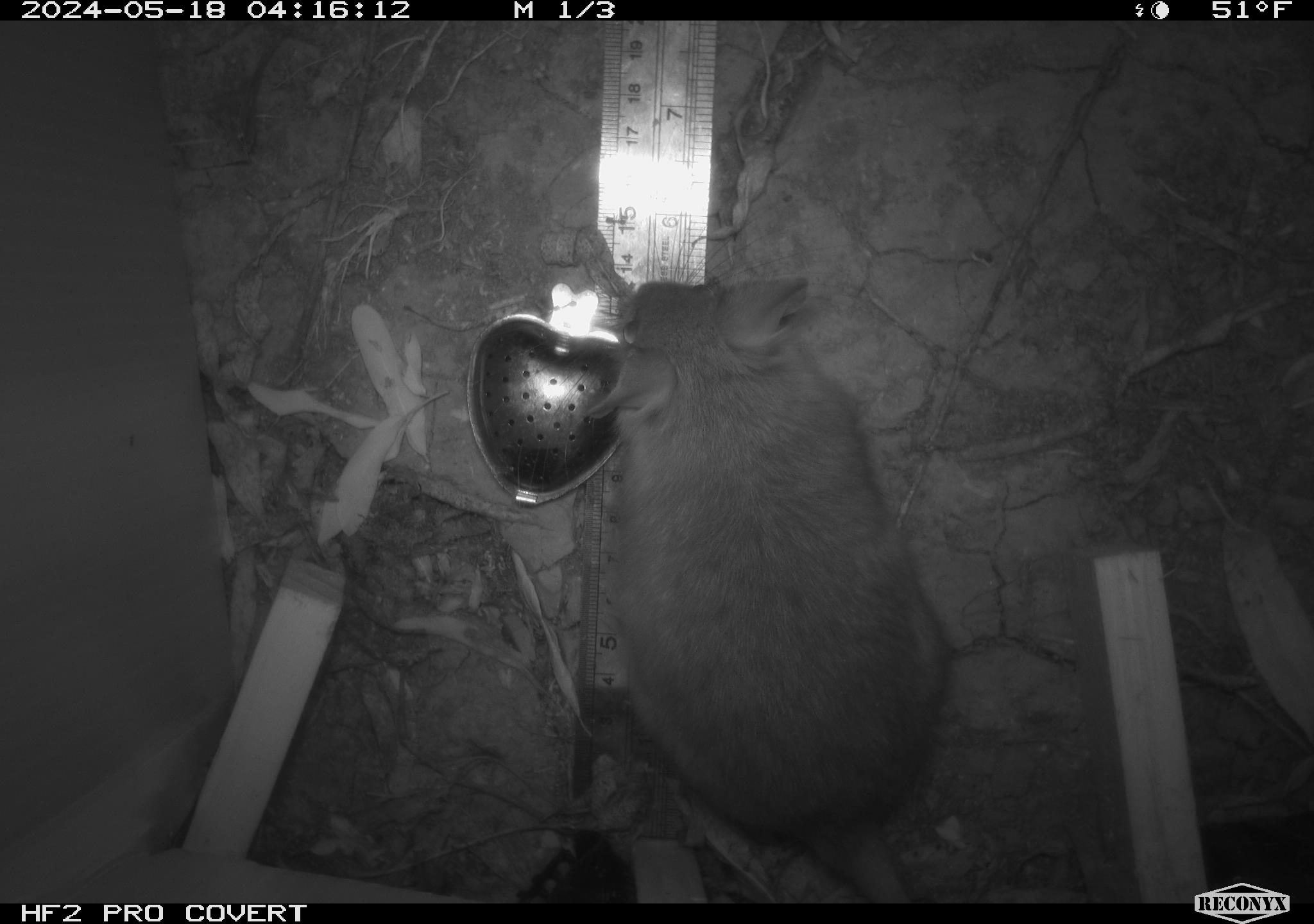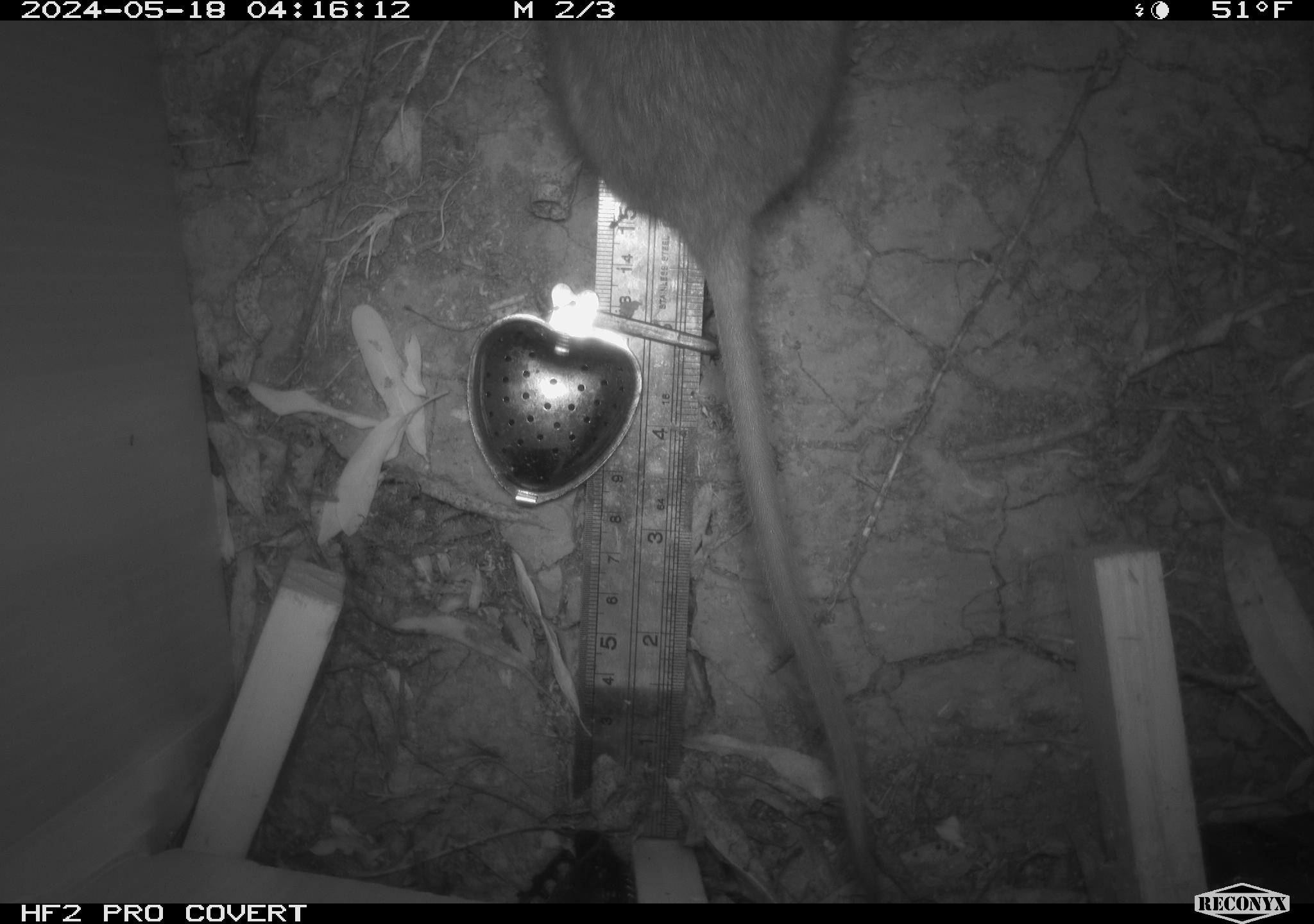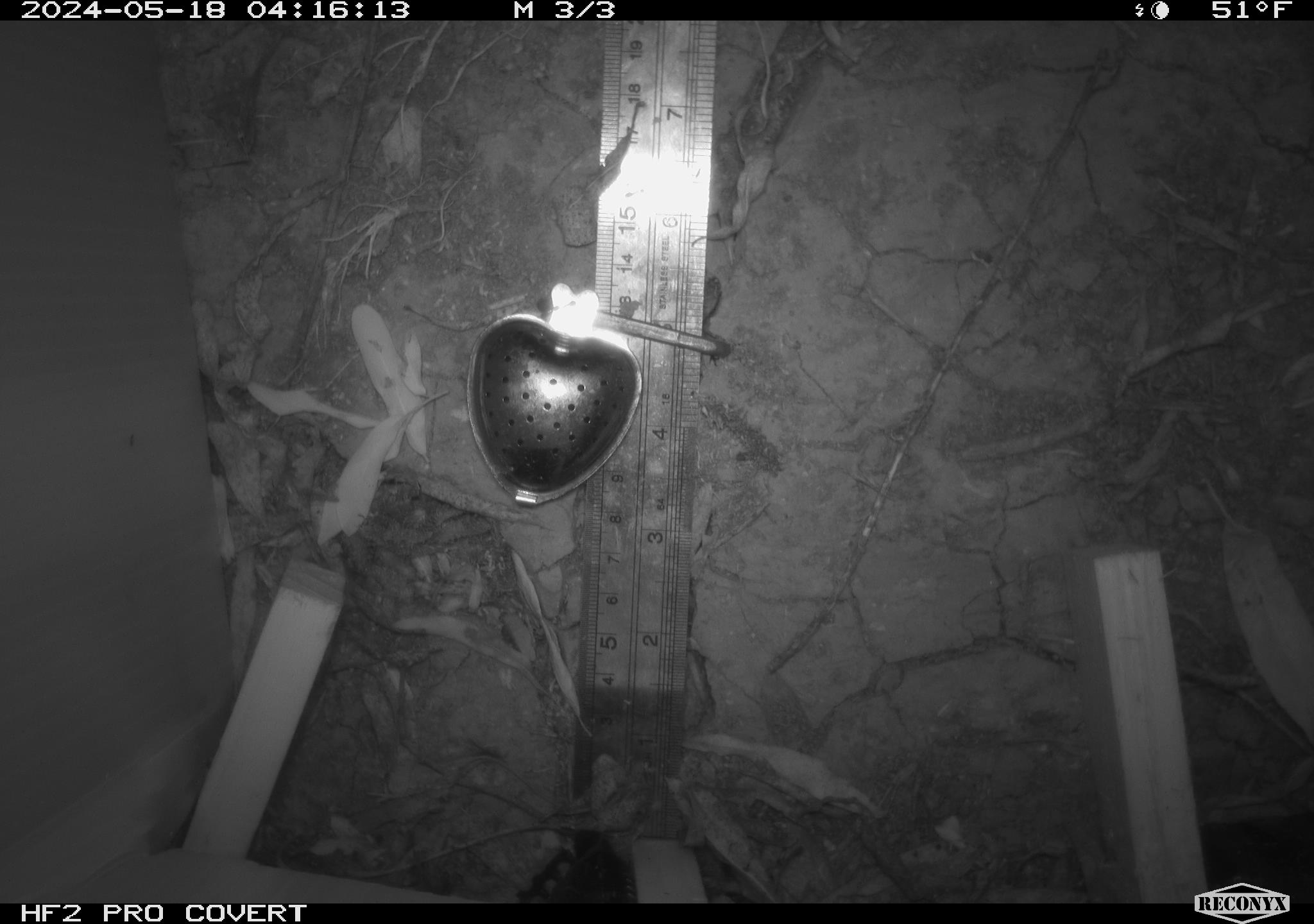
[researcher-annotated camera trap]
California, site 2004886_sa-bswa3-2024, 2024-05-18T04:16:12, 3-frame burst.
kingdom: Animalia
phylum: Chordata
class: Mammalia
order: Rodentia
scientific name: Rodentia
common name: woodrat or rat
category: woodrat or rat species